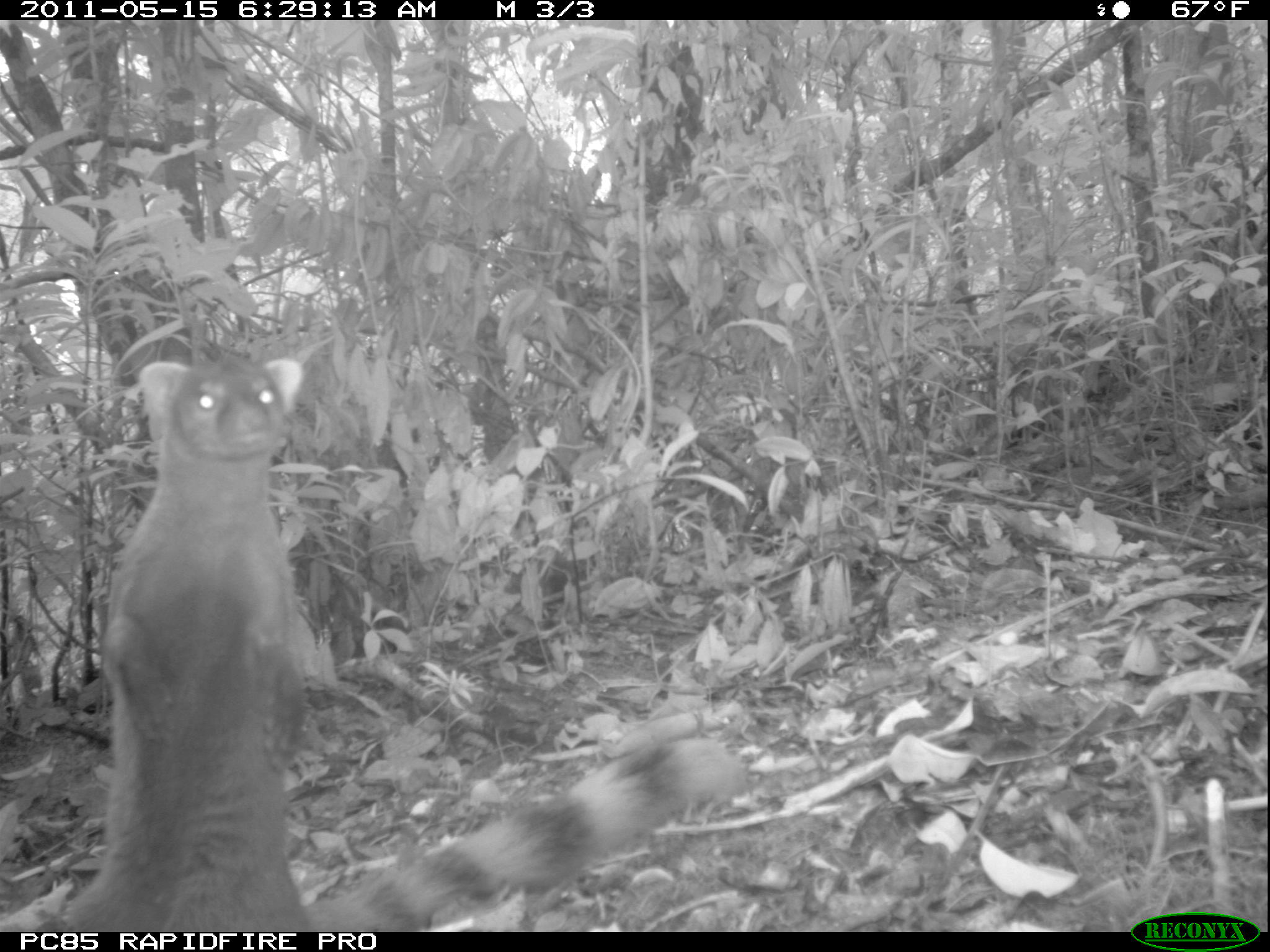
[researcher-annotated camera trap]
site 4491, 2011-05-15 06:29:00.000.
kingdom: Animalia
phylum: Chordata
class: Mammalia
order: Carnivora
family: Eupleridae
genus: Galidia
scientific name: Galidia elegans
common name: ring-tailed vontsira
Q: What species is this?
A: Galidia elegans (ring-tailed vontsira).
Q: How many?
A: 1.